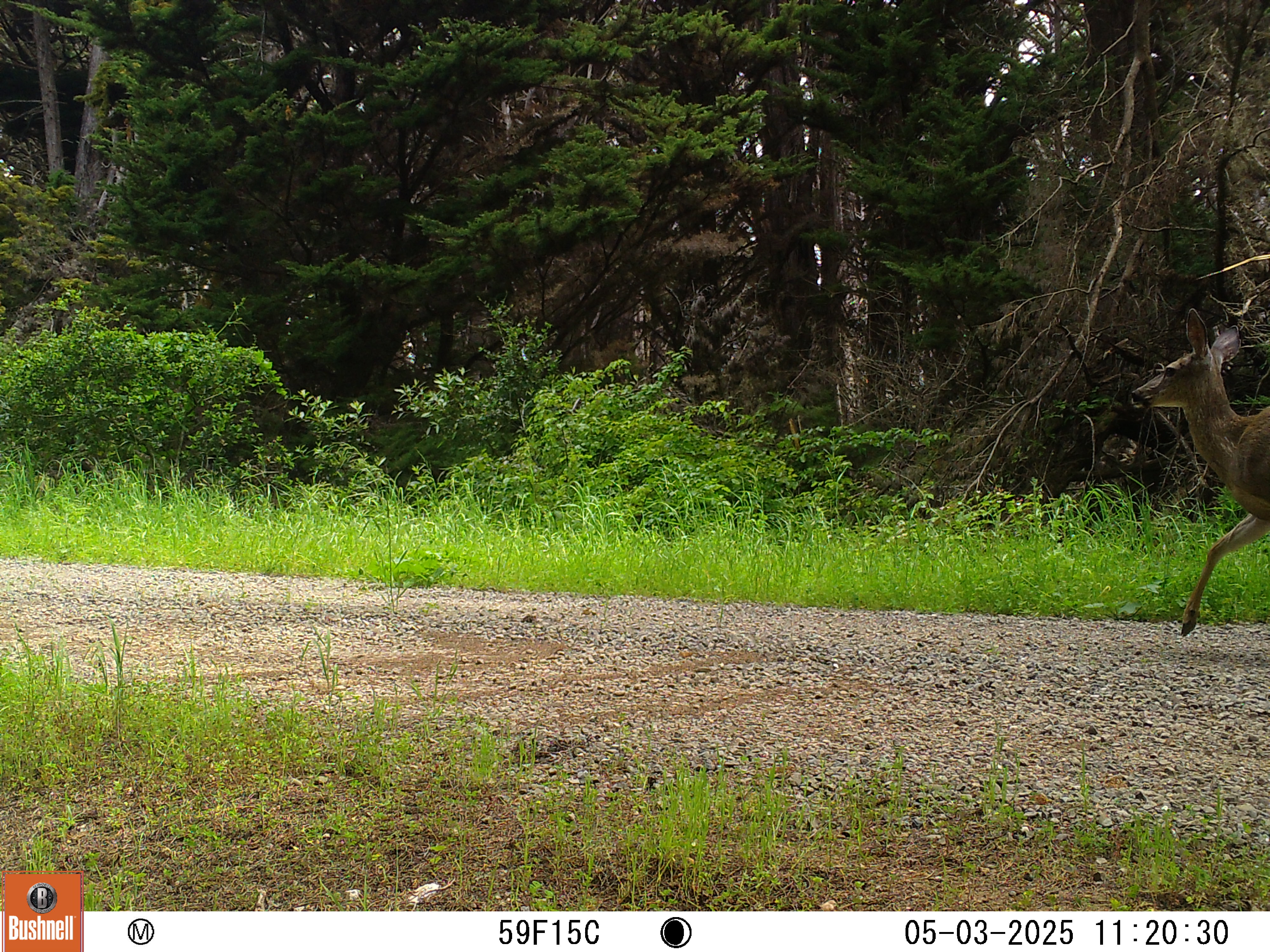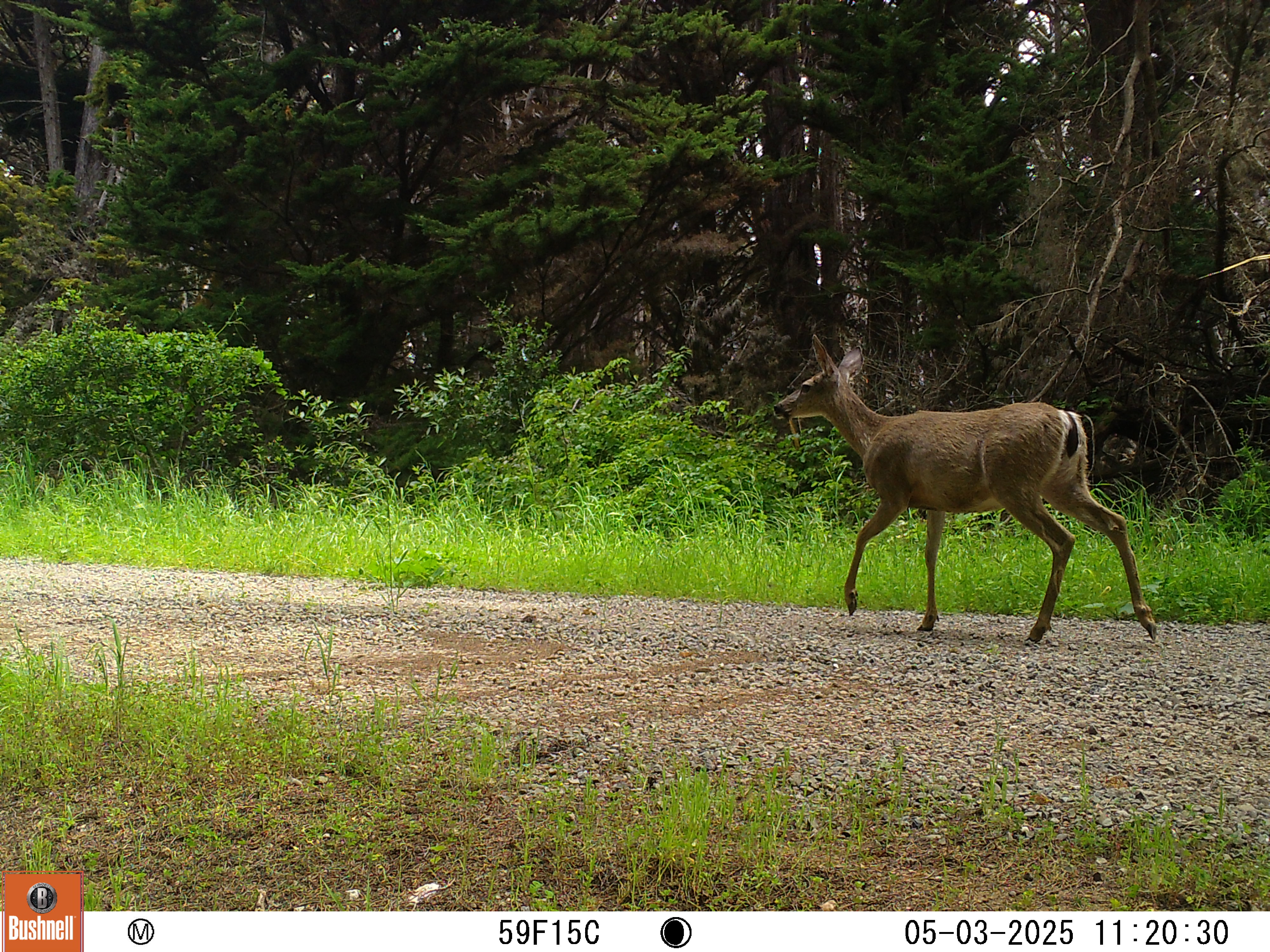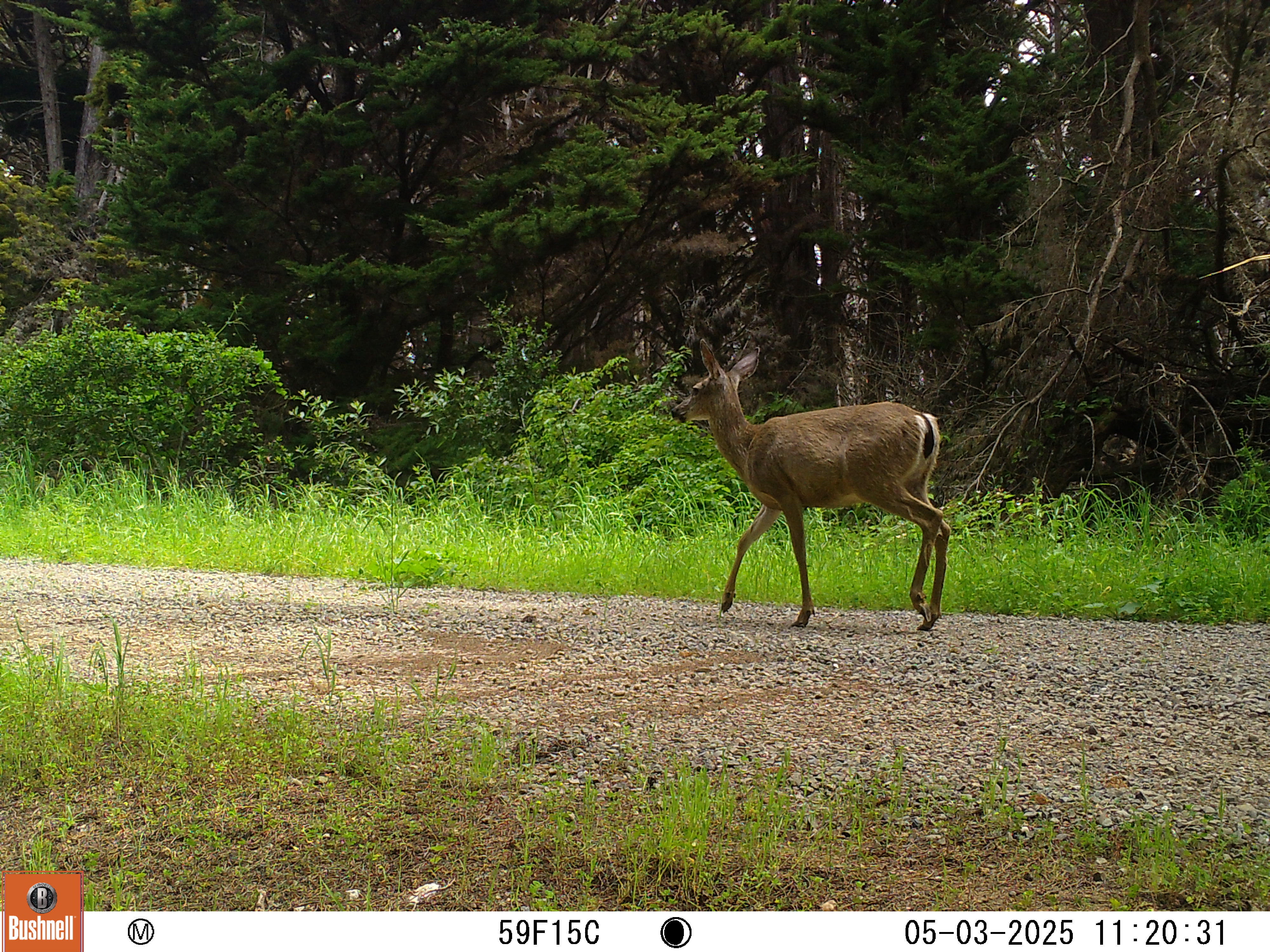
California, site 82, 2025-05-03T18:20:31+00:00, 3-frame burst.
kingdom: Animalia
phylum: Chordata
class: Mammalia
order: Artiodactyla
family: Cervidae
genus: Odocoileus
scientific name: Odocoileus hemionus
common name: mule deer